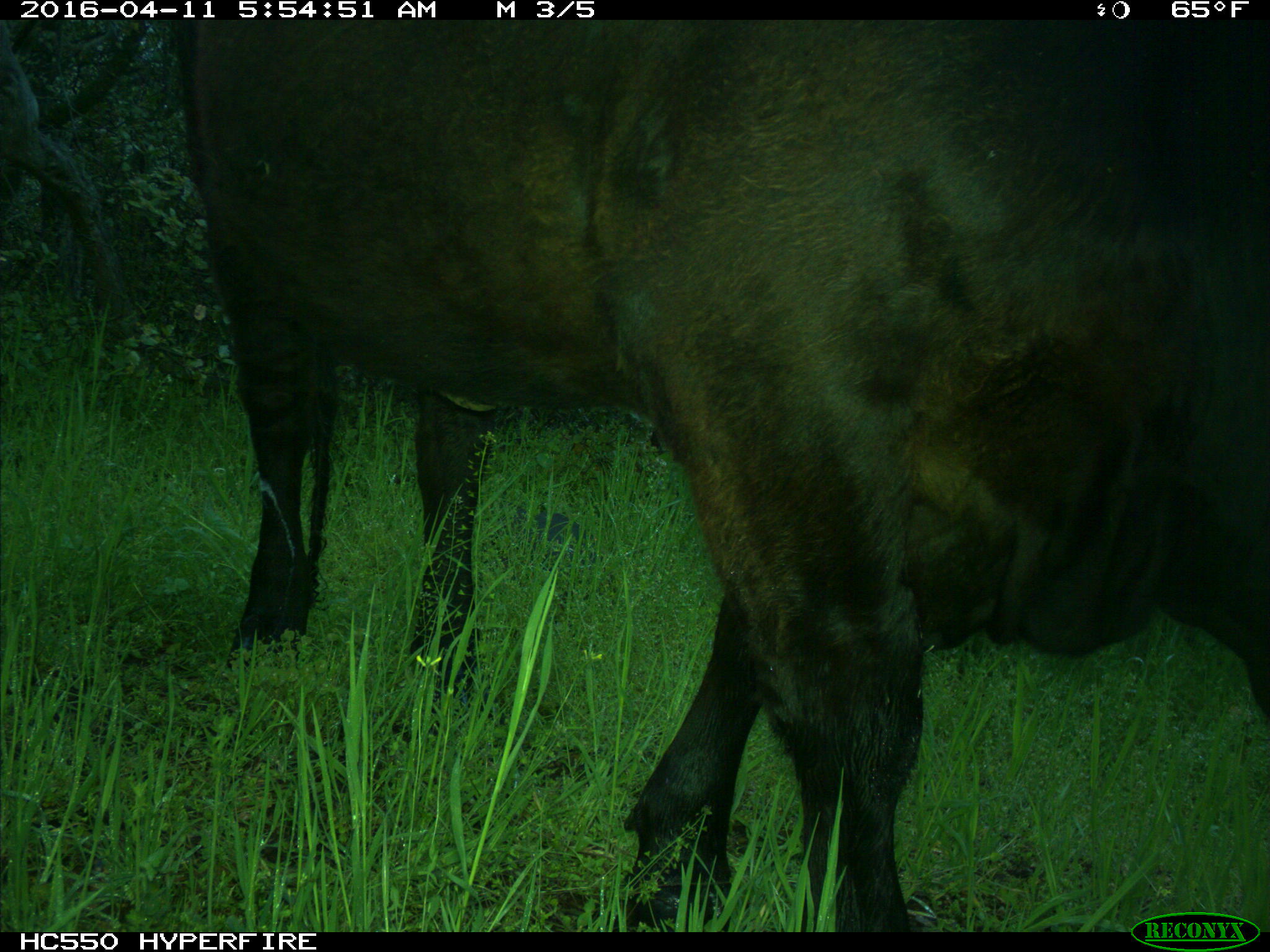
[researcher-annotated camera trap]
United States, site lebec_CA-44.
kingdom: Animalia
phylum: Chordata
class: Mammalia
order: Artiodactyla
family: Bovidae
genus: Bos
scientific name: Bos taurus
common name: domestic cow